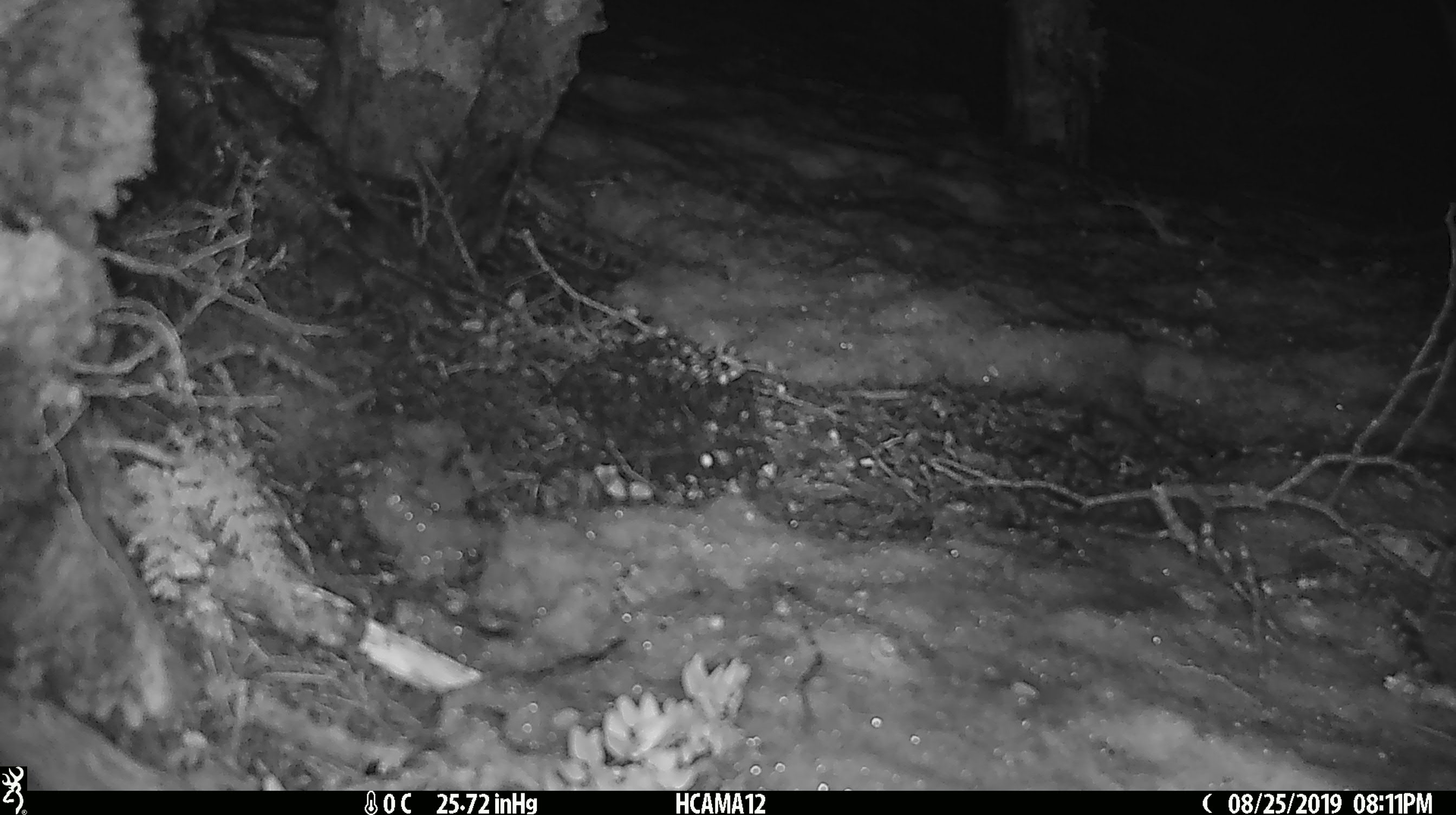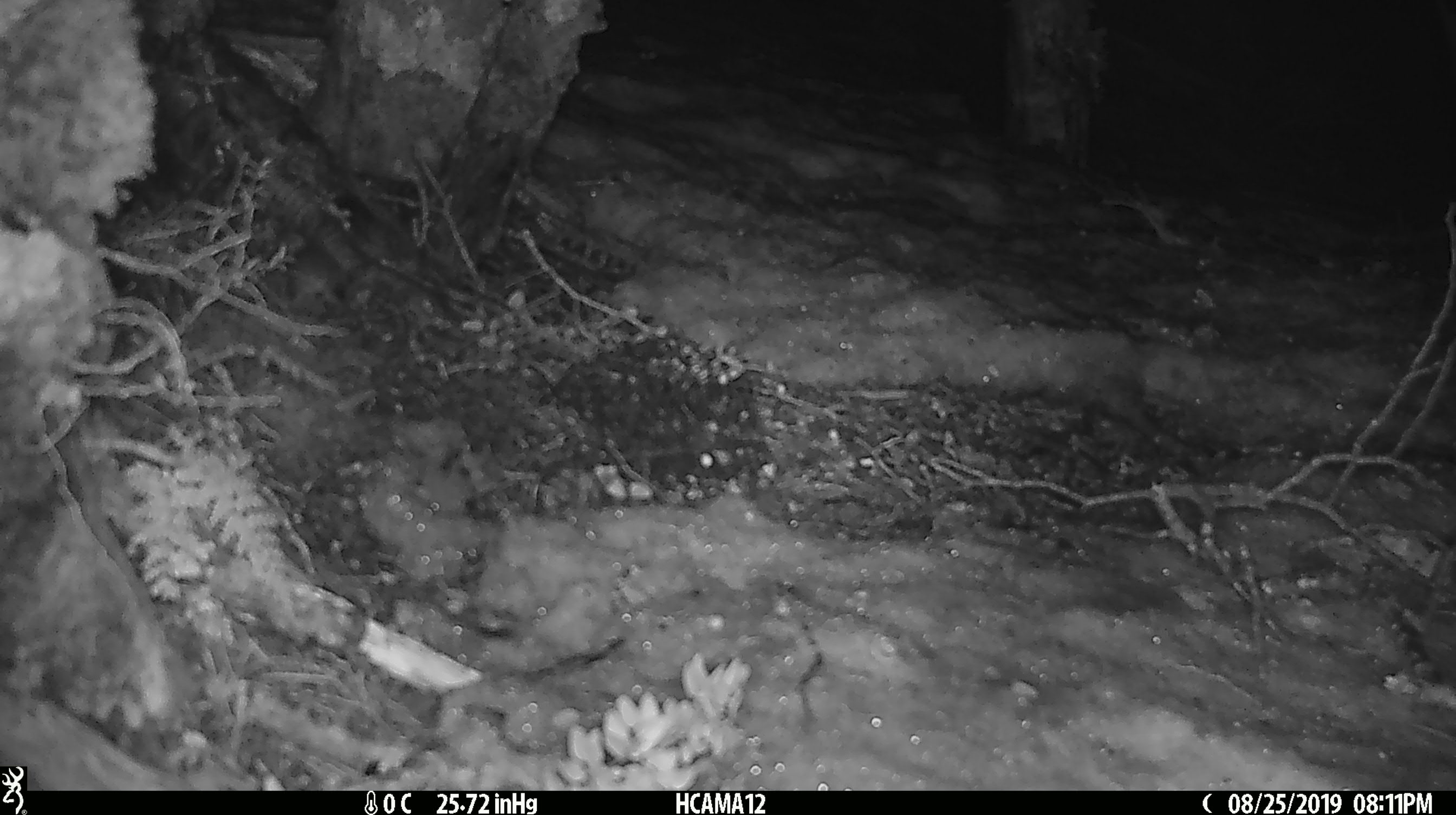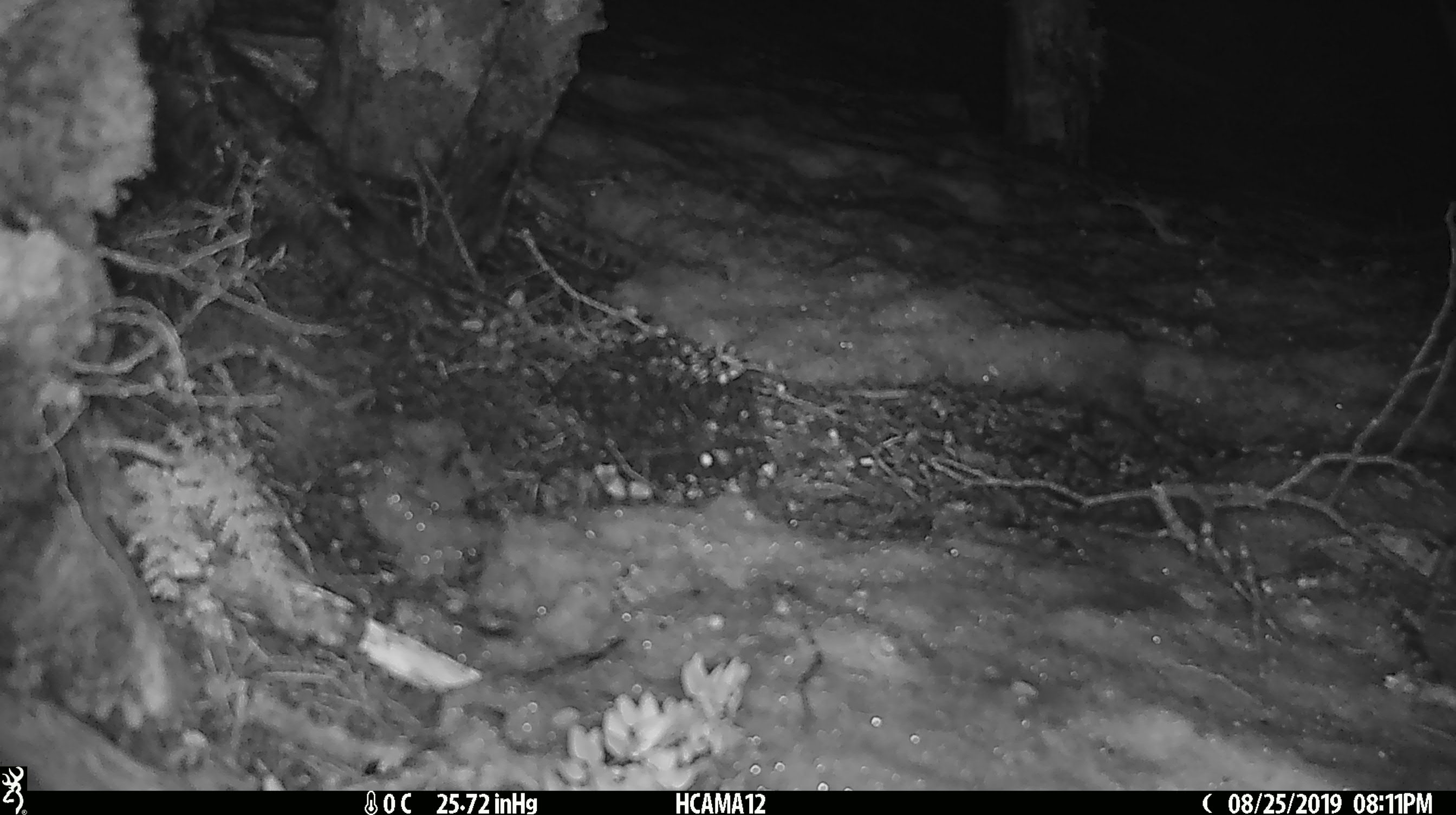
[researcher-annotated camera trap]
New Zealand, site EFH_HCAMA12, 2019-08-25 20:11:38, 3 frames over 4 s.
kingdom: Animalia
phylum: Chordata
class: Mammalia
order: Rodentia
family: Muridae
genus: Mus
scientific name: Mus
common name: mouse